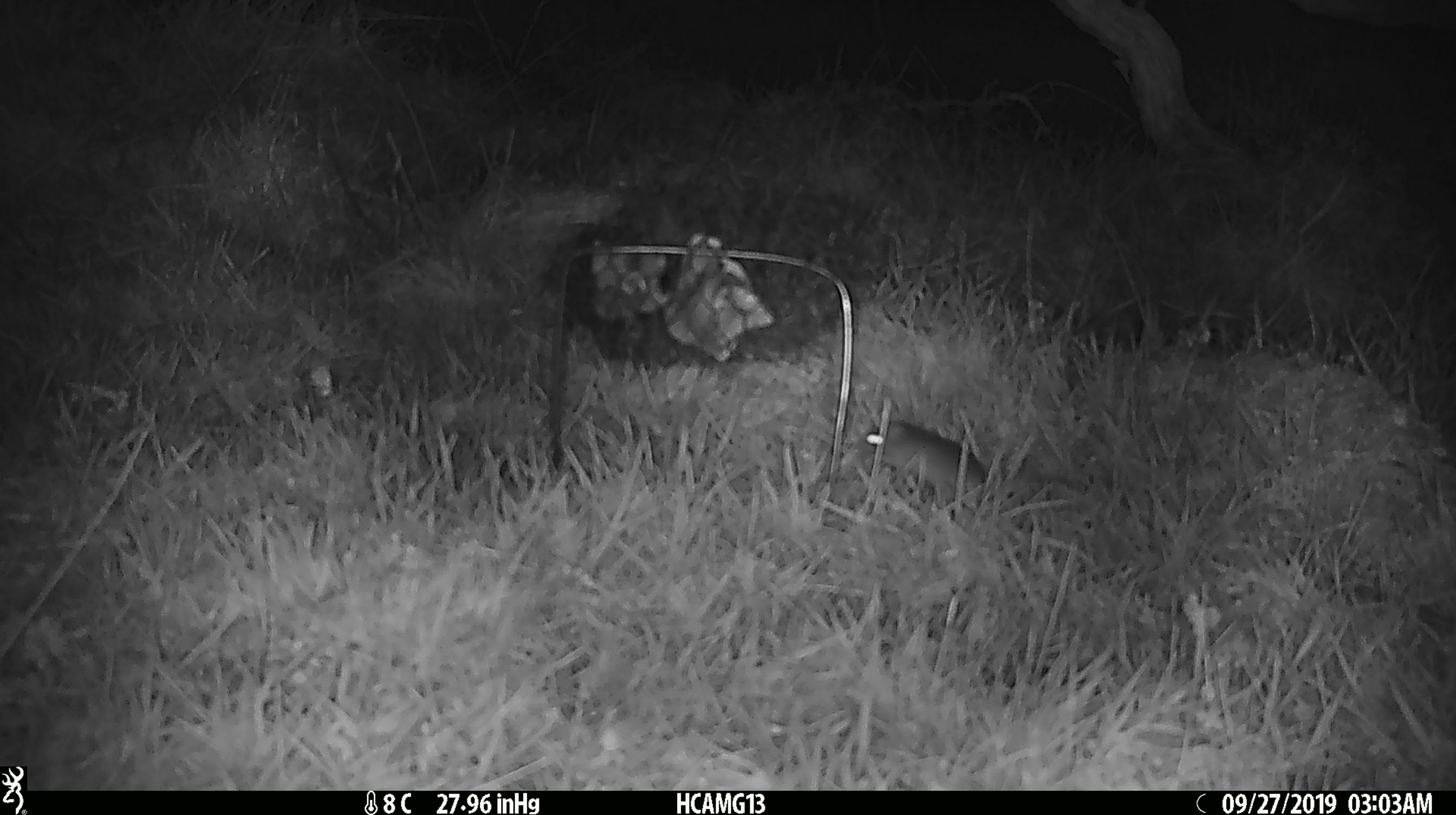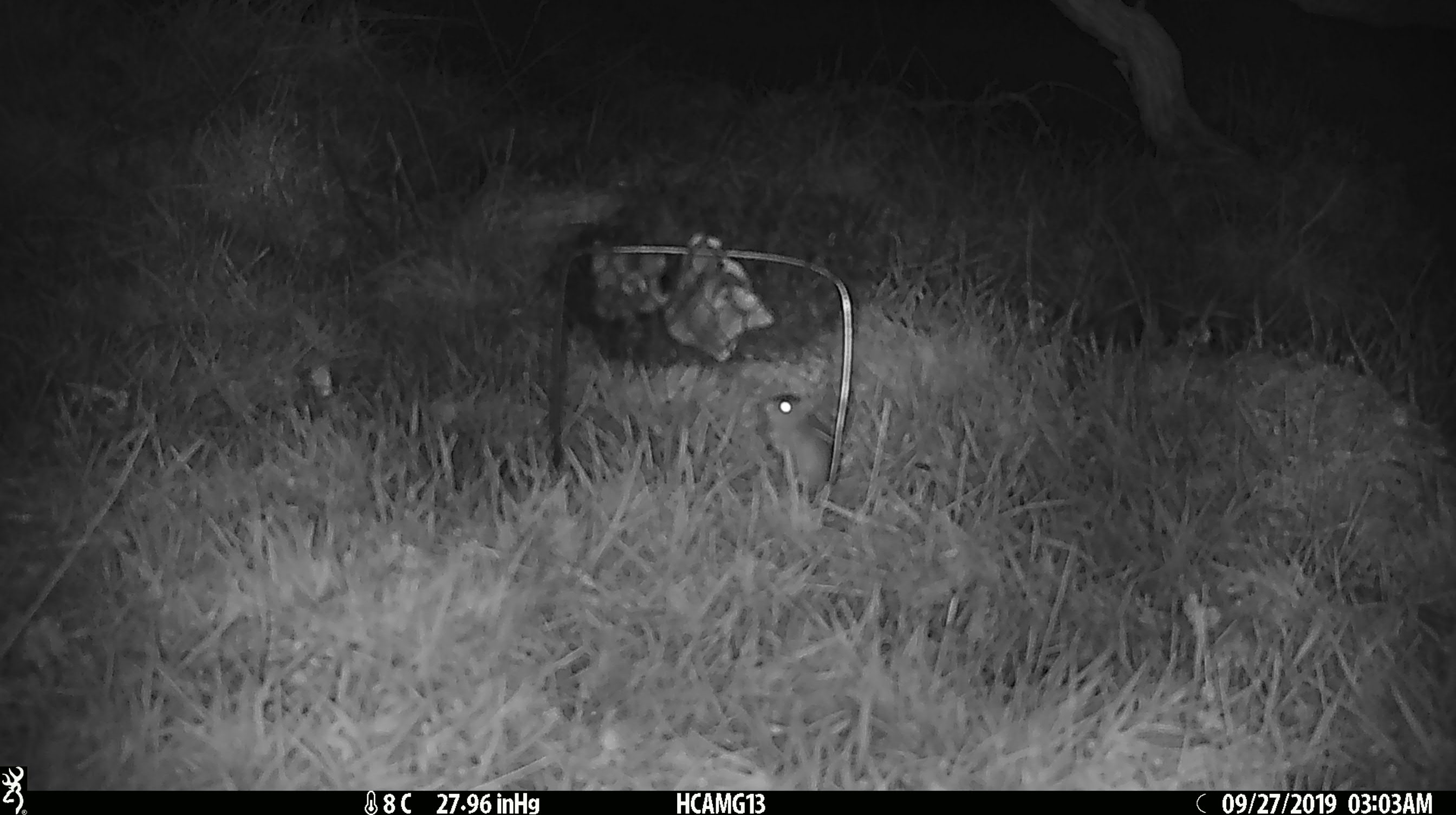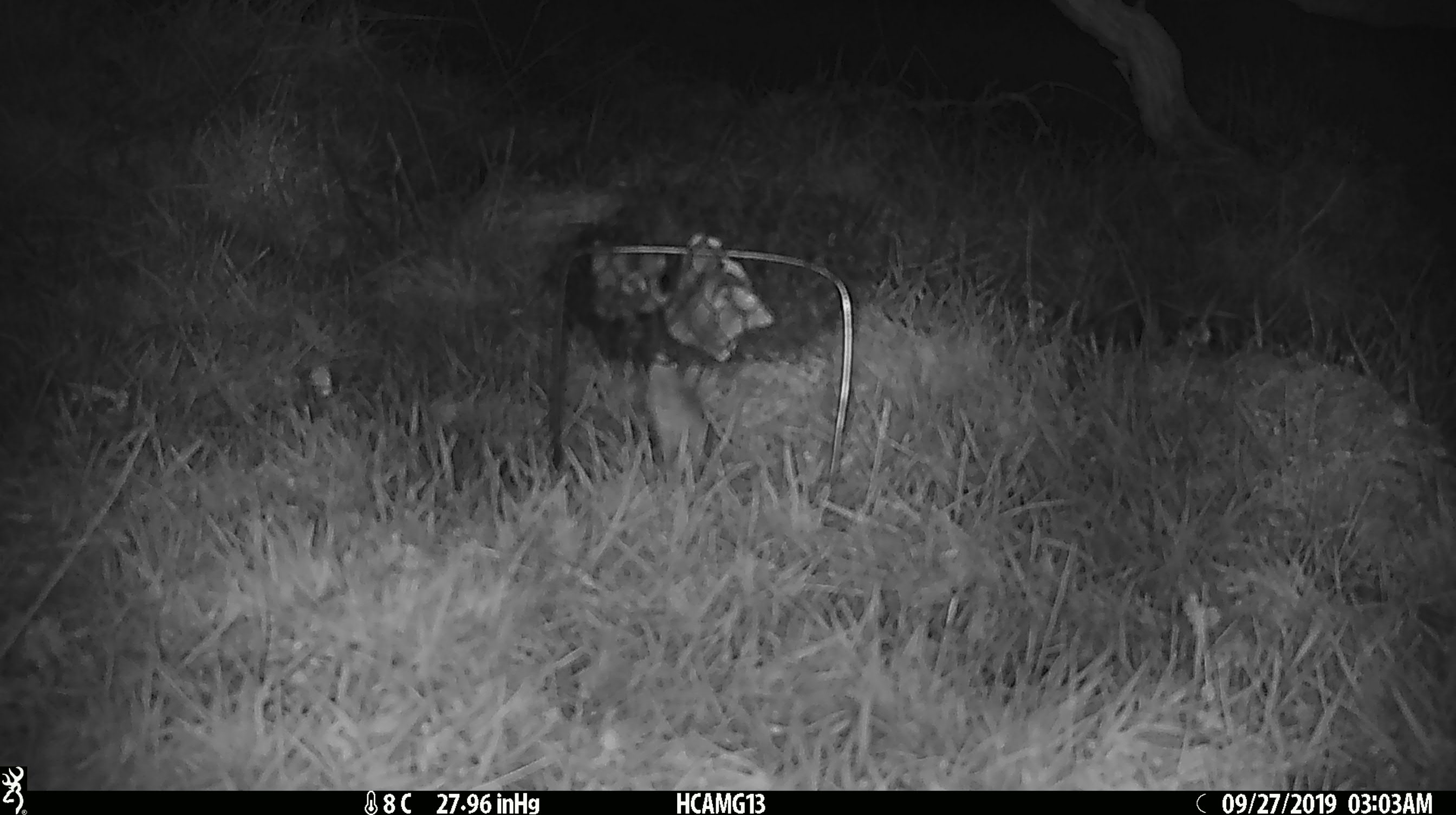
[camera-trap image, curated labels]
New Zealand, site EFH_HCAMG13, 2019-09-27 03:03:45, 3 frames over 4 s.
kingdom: Animalia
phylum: Chordata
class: Mammalia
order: Rodentia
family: Muridae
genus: Mus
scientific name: Mus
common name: mouse